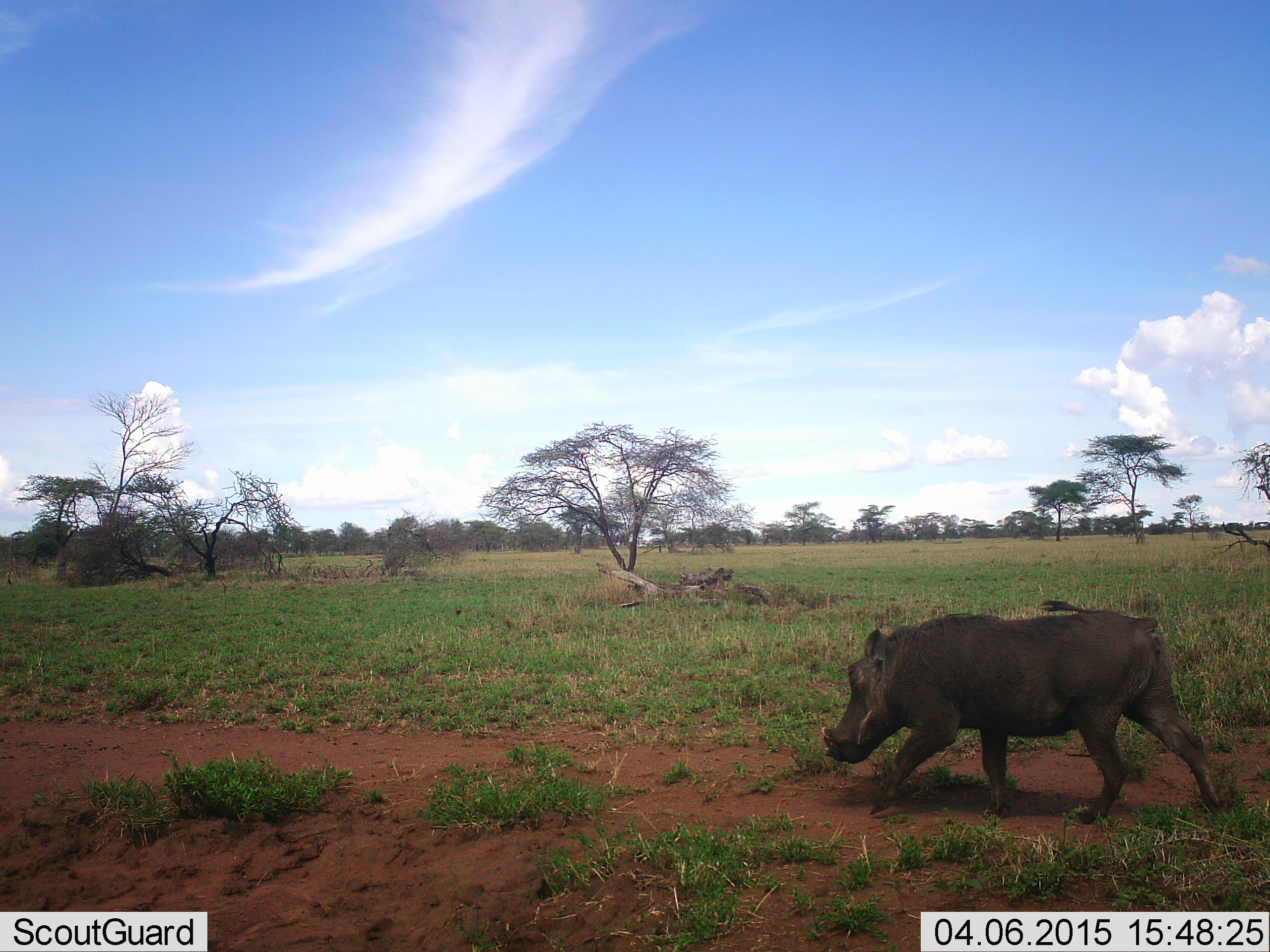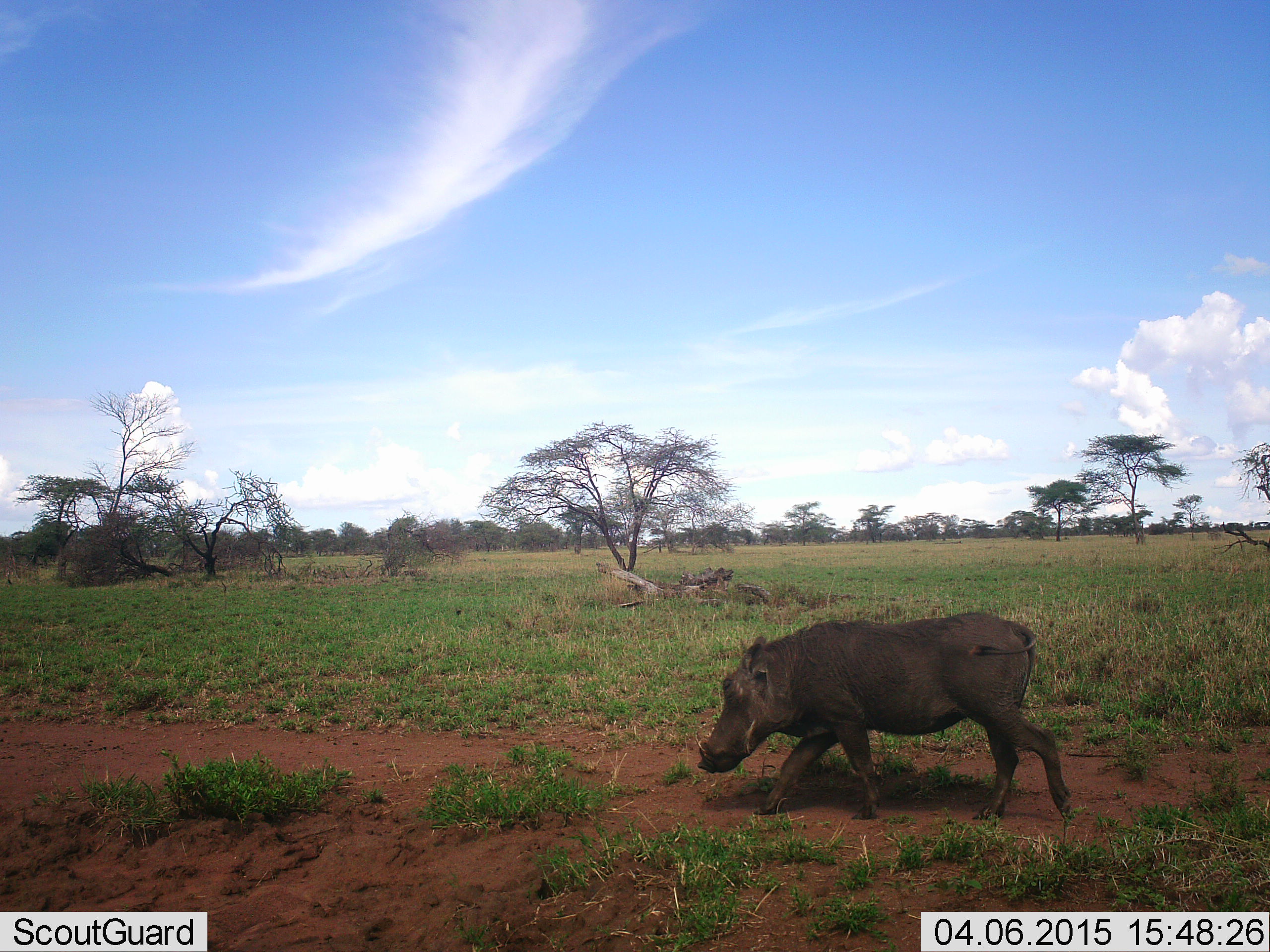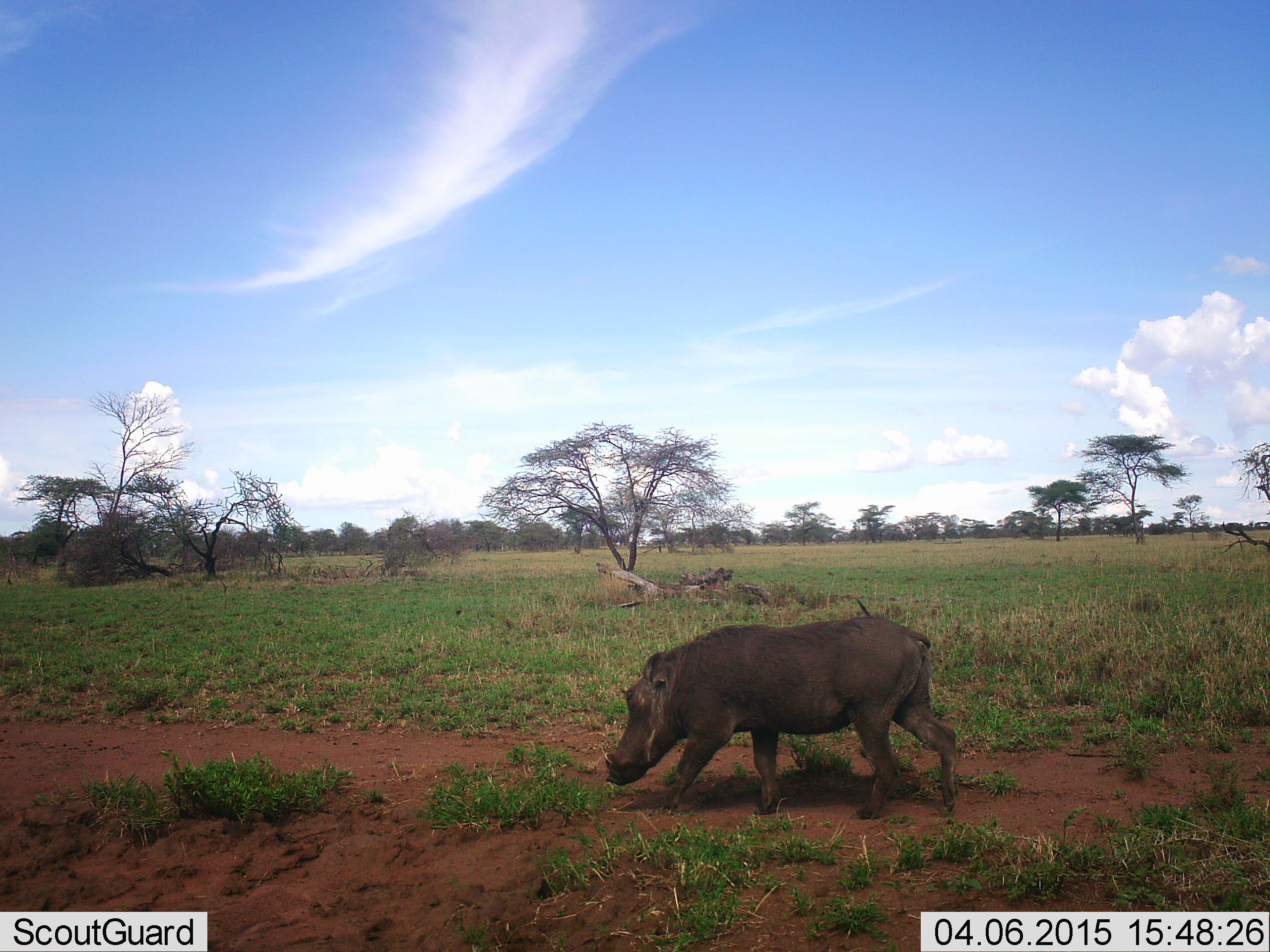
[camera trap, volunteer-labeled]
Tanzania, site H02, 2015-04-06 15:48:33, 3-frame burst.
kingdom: Animalia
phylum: Chordata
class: Mammalia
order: Artiodactyla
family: Suidae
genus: Phacochoerus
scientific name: Phacochoerus africanus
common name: warthog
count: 1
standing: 0%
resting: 0%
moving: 100%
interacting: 0%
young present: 0%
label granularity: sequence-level